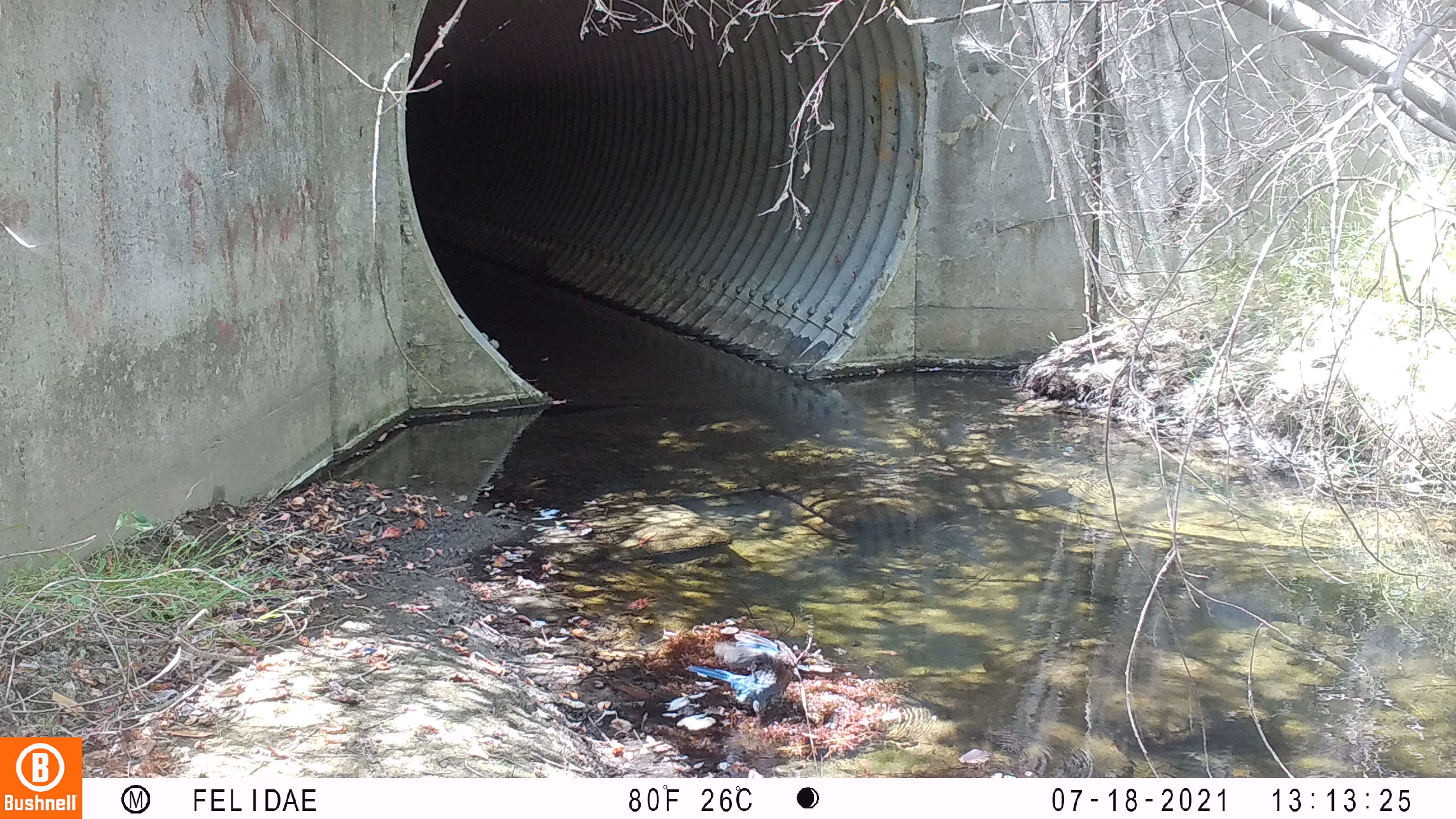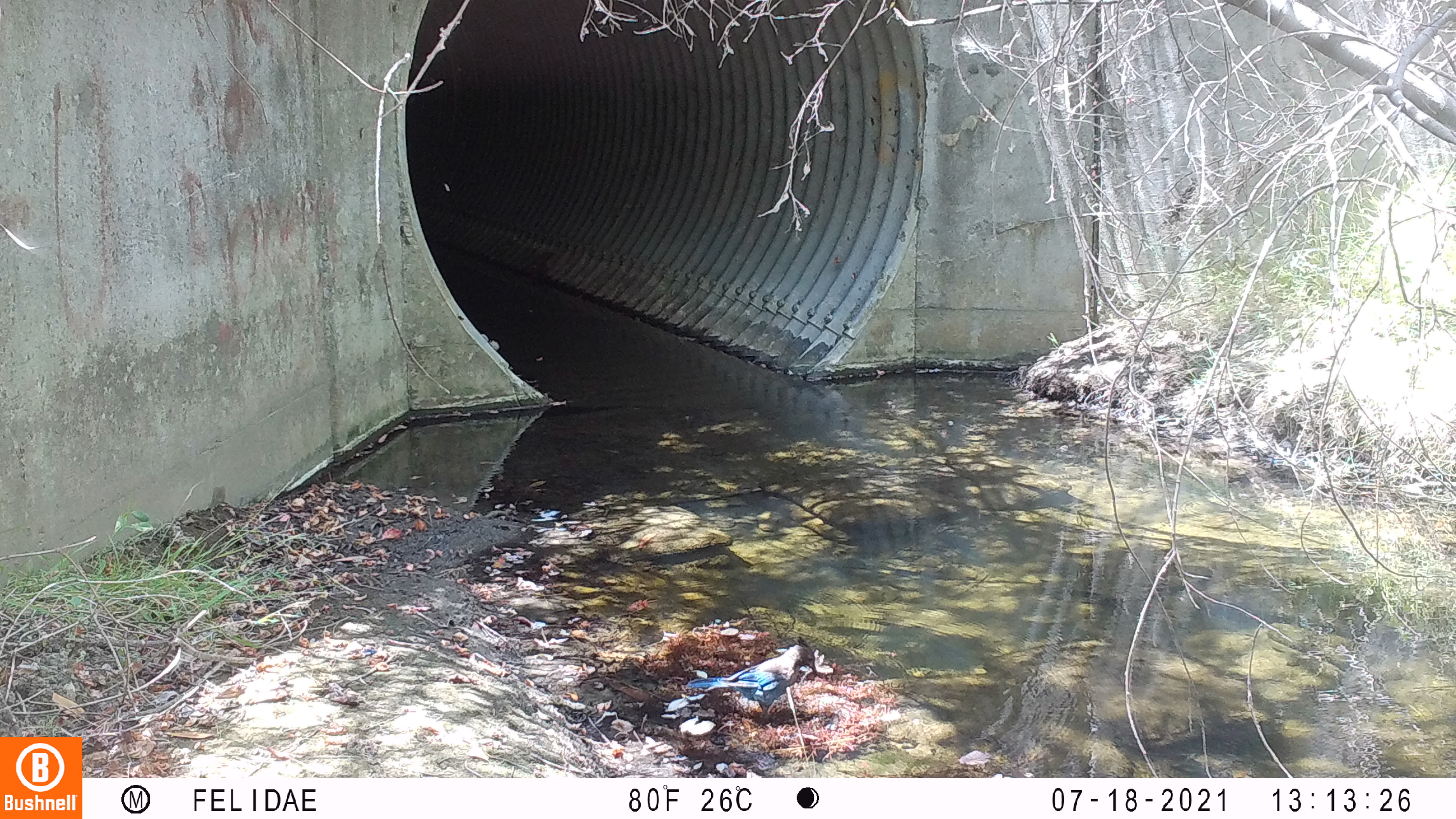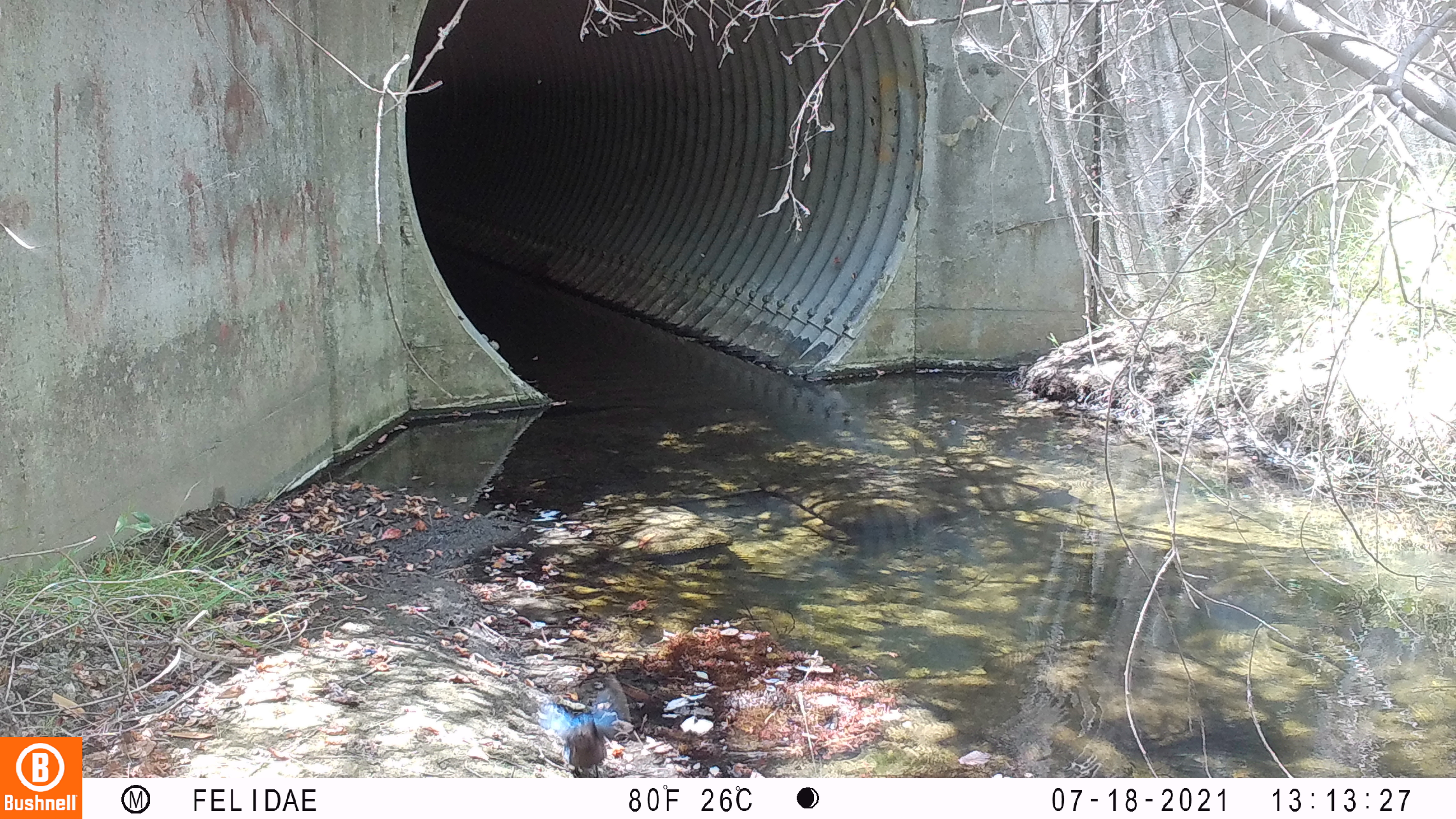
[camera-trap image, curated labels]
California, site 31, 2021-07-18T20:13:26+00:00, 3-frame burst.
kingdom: Animalia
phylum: Chordata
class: Aves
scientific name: Aves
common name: bird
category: unknown bird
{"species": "unknown bird (bird) (Aves)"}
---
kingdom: Animalia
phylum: Chordata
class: Aves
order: Passeriformes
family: Corvidae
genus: Cyanocitta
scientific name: Cyanocitta stelleri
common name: steller's jay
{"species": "steller's jay (Cyanocitta stelleri)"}